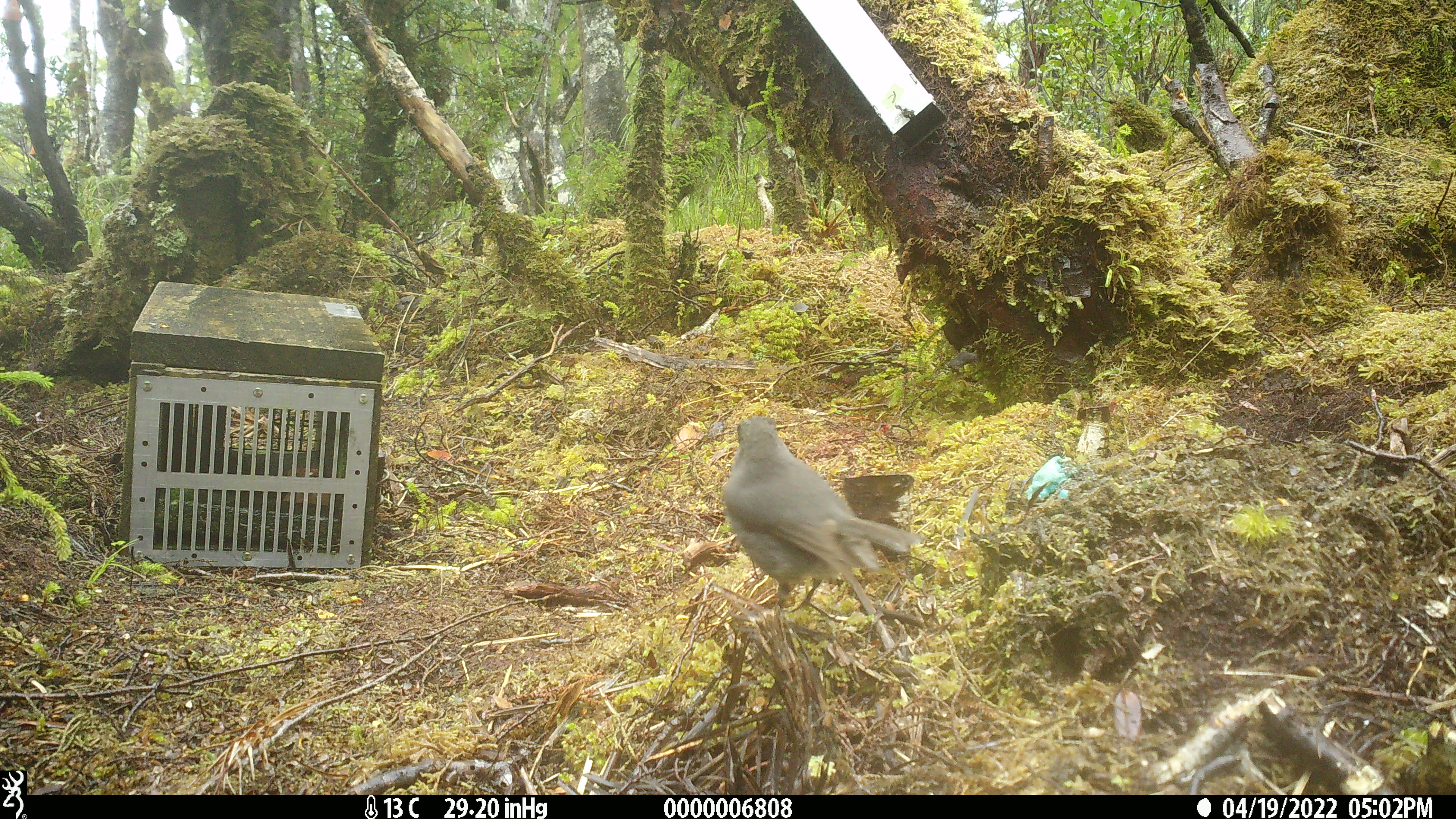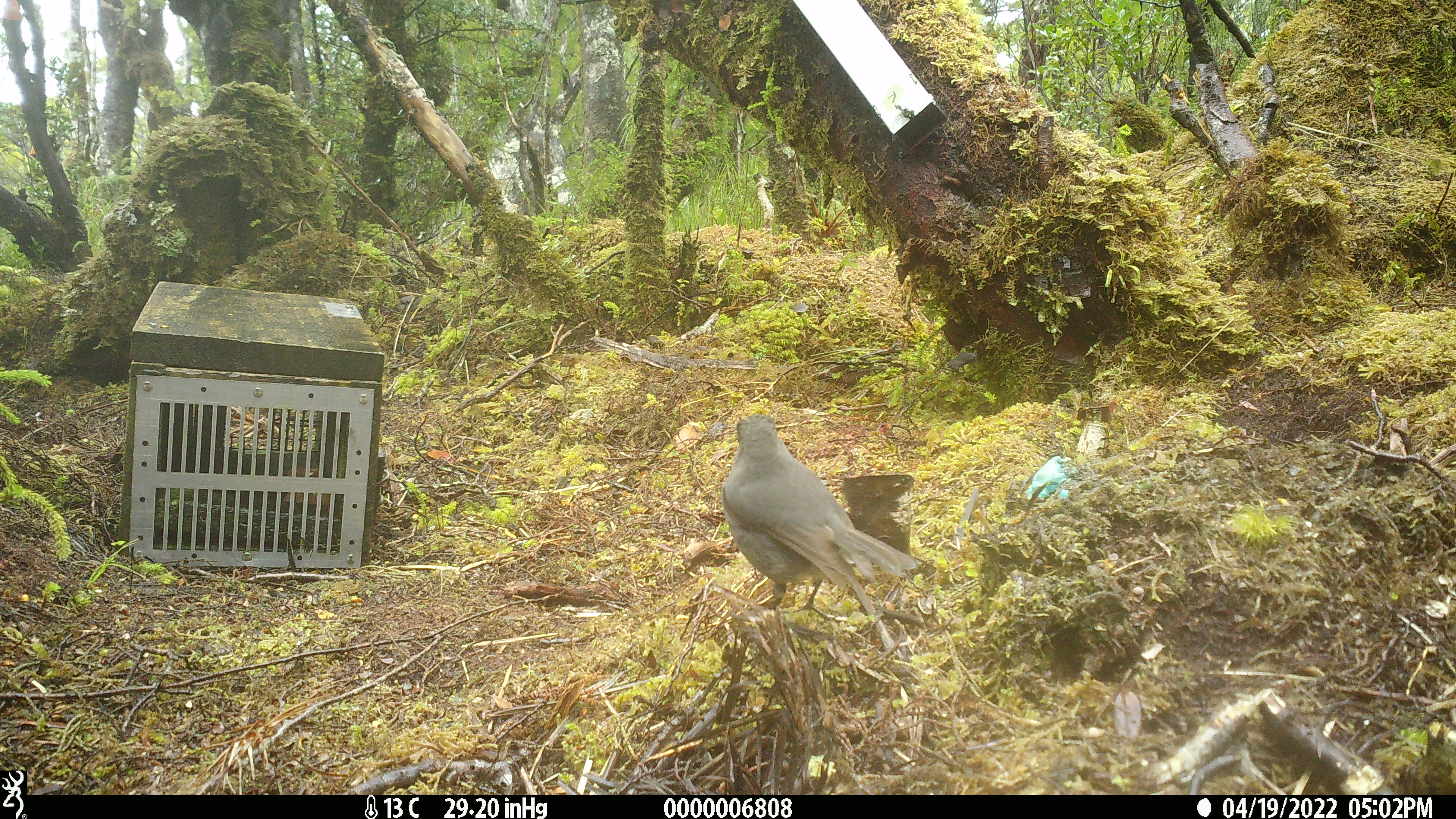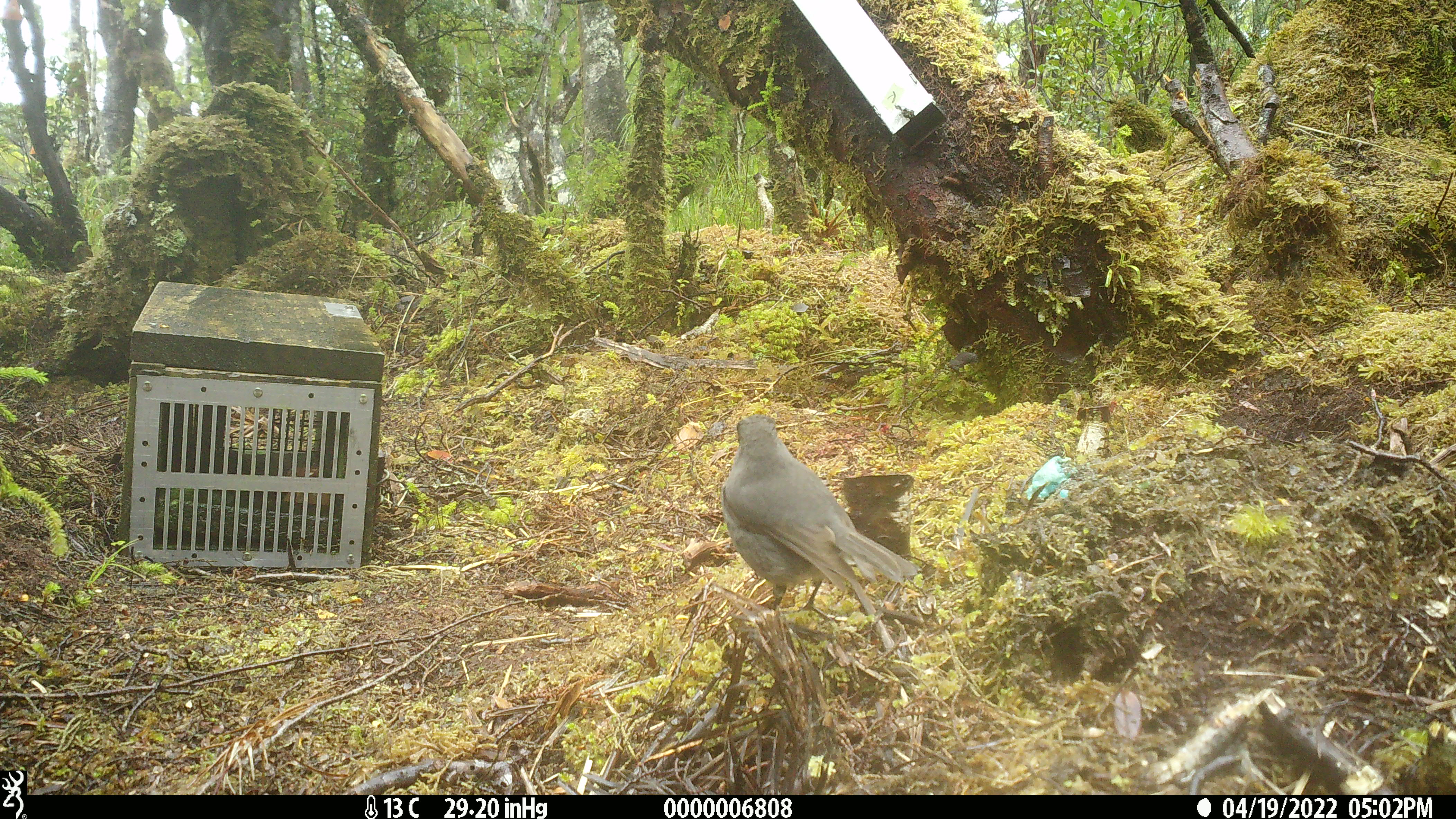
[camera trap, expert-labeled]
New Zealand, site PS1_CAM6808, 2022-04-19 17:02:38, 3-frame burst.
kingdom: Animalia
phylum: Chordata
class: Aves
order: Passeriformes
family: Petroicidae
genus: Petroica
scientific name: Petroica australis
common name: new zealand robin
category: robin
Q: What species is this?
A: Robin (new zealand robin) (Petroica australis).